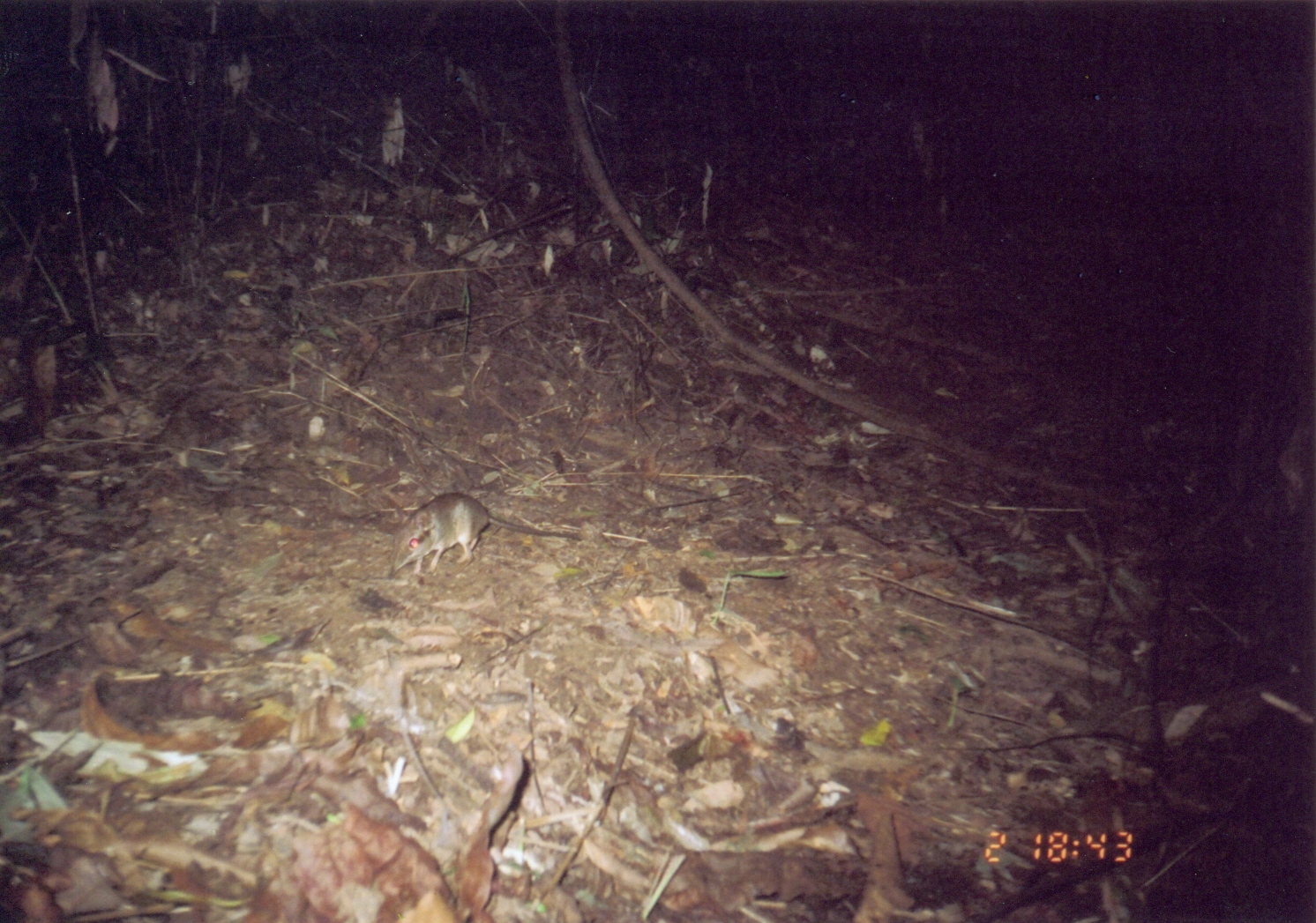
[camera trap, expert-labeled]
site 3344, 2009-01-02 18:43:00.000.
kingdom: Animalia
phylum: Chordata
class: Mammalia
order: Macroscelidea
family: Macroscelididae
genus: Petrodromus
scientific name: Petrodromus tetradactylus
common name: four-toed sengi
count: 1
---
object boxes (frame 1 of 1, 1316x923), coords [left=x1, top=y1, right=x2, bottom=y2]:
petrodromus tetradactylus: [left=387, top=490, right=582, bottom=578]